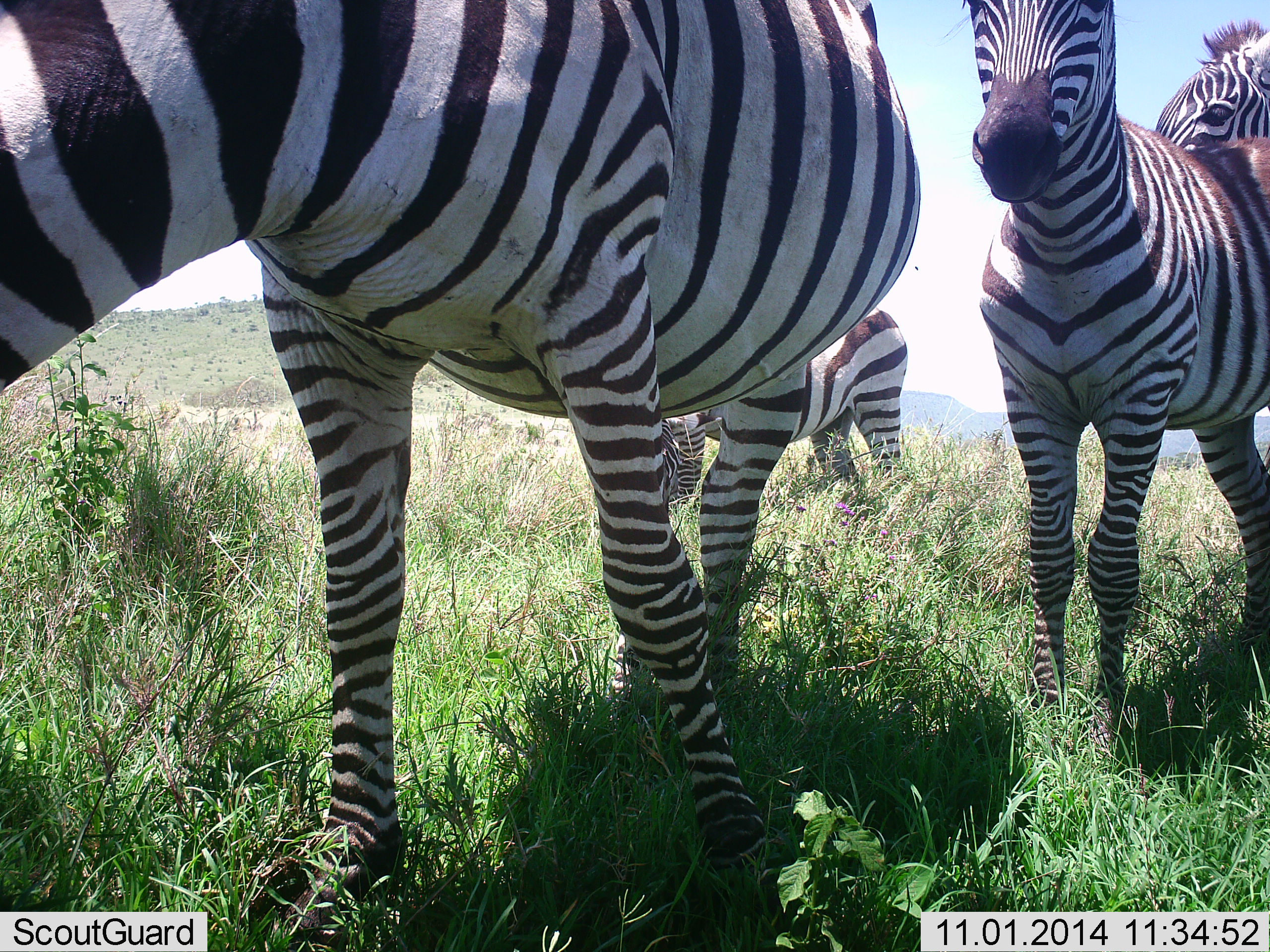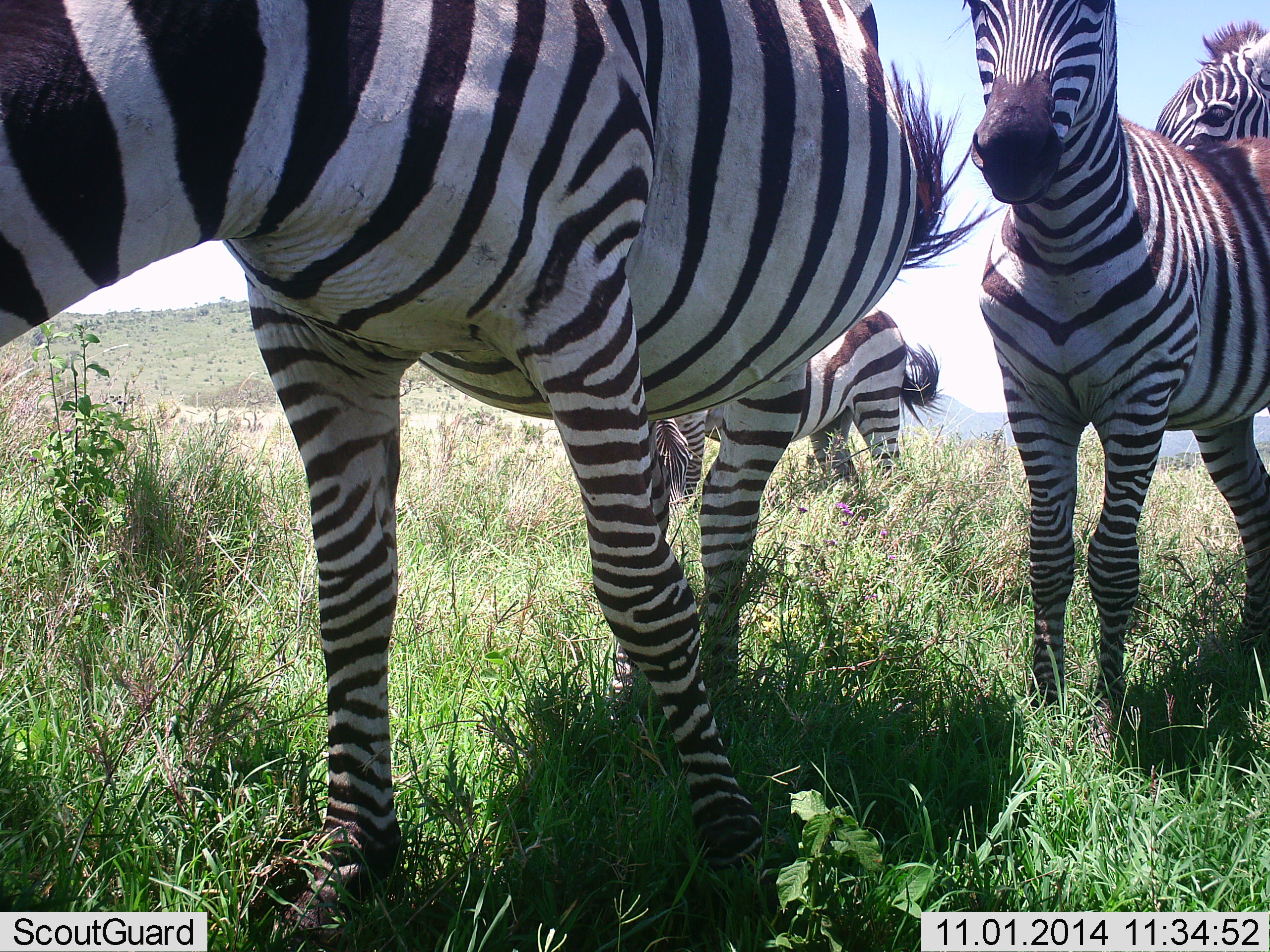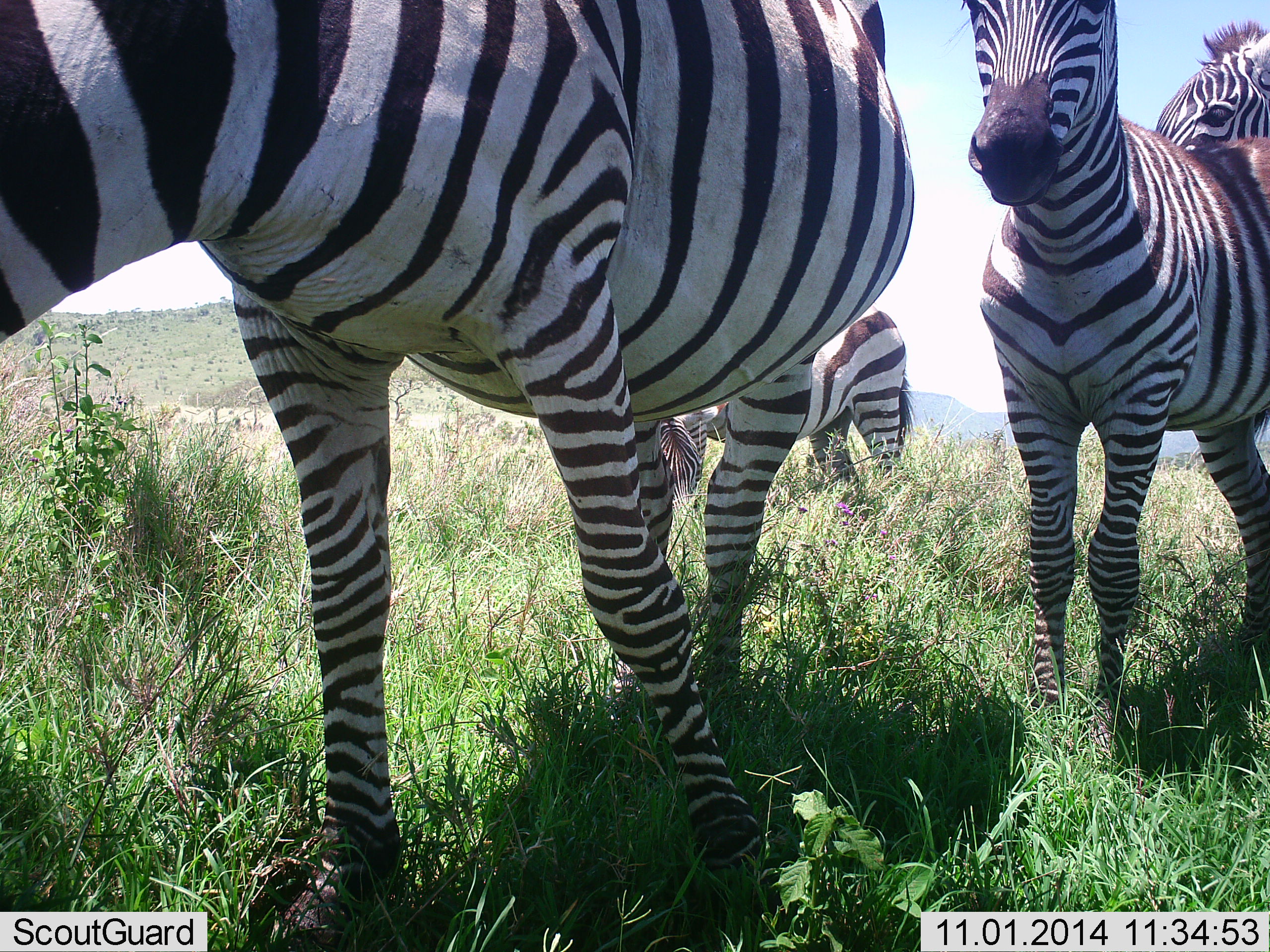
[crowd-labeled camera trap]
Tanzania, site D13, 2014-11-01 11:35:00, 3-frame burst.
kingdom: Animalia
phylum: Chordata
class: Mammalia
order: Perissodactyla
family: Equidae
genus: Equus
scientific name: Equus quagga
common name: plains zebra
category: zebra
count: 4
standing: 100%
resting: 0%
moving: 30%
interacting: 0%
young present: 20%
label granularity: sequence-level